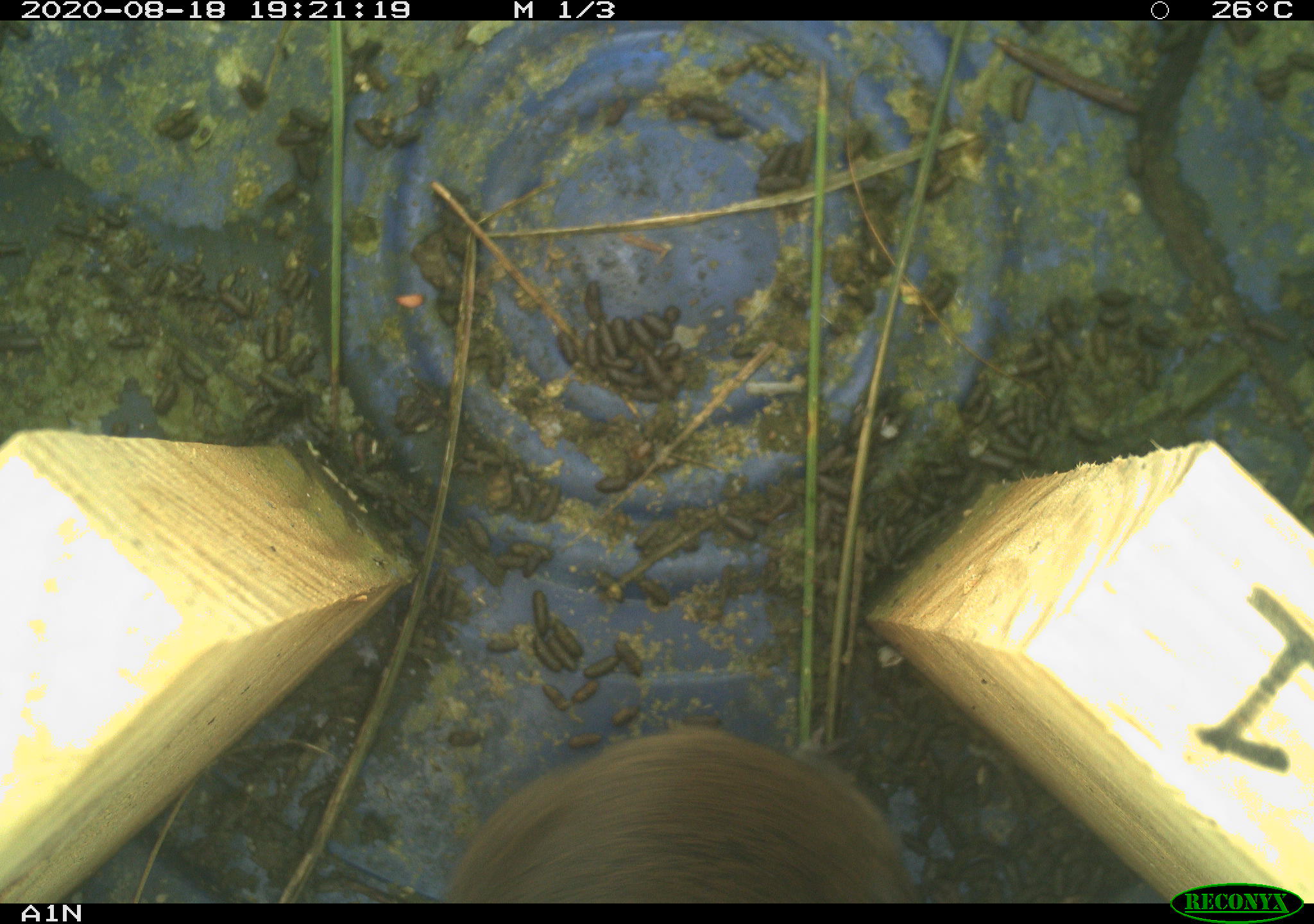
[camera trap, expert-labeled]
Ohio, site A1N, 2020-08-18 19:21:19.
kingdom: Animalia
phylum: Chordata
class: Mammalia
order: Rodentia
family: Cricetidae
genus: Microtus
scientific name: Microtus pennsylvanicus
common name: meadow vole